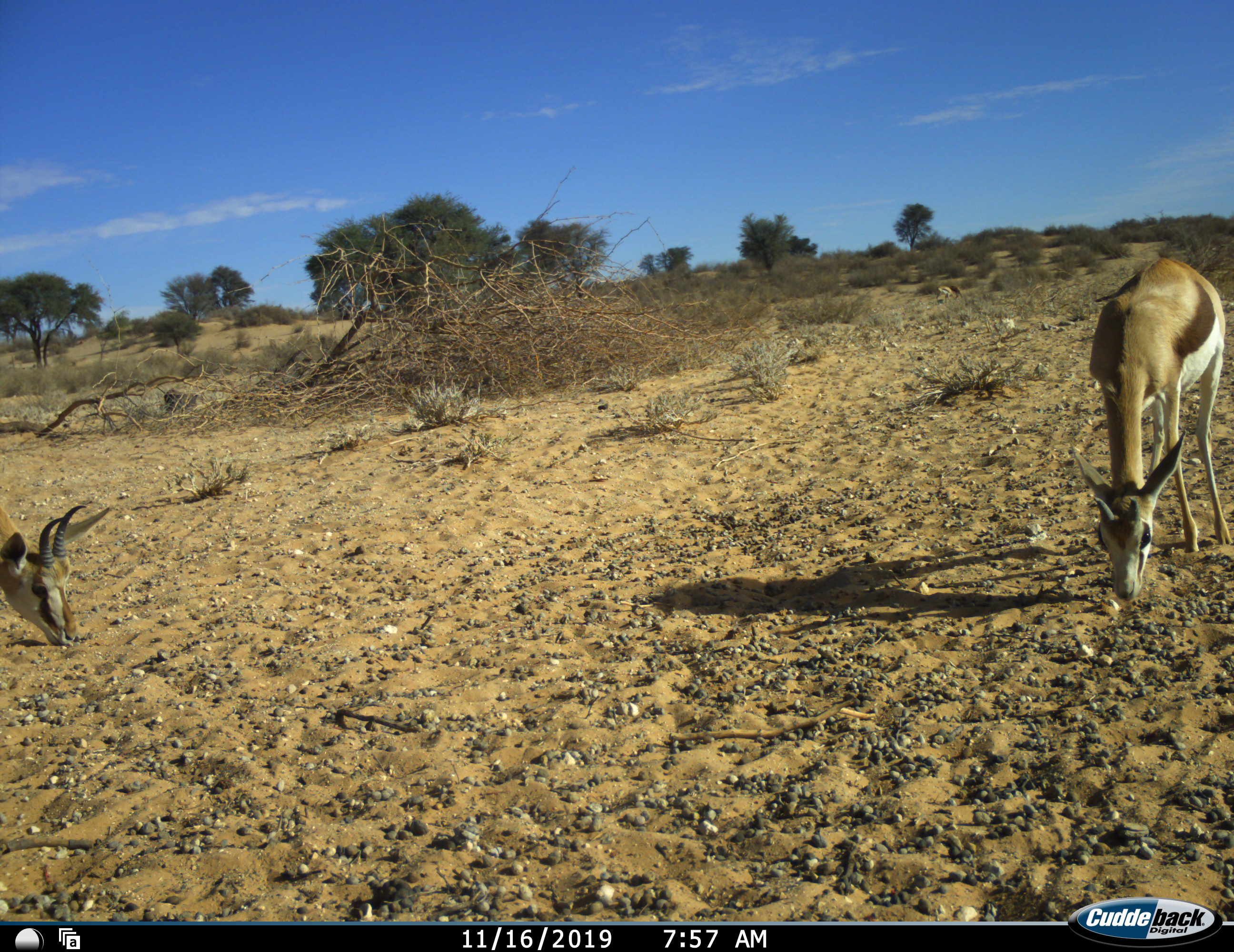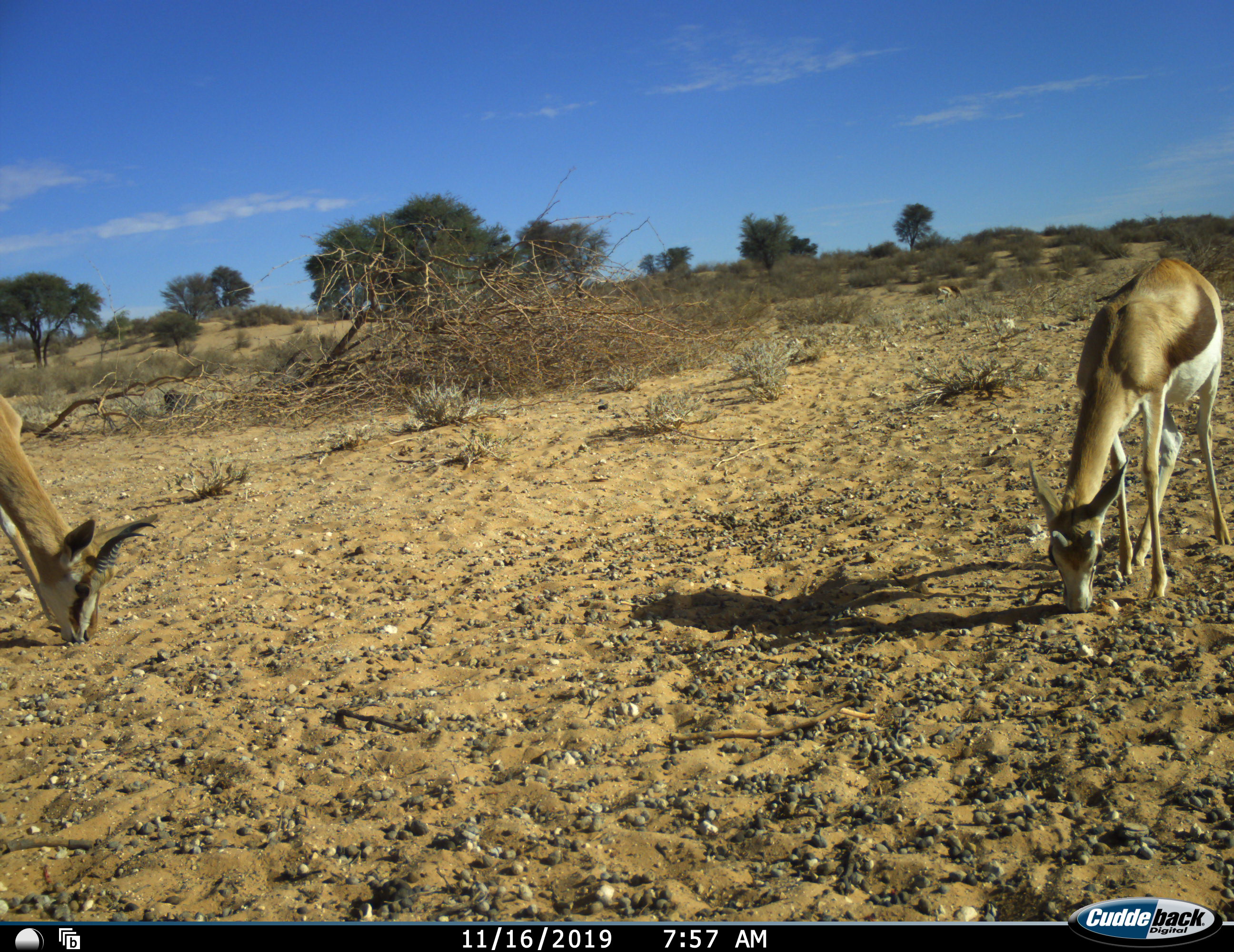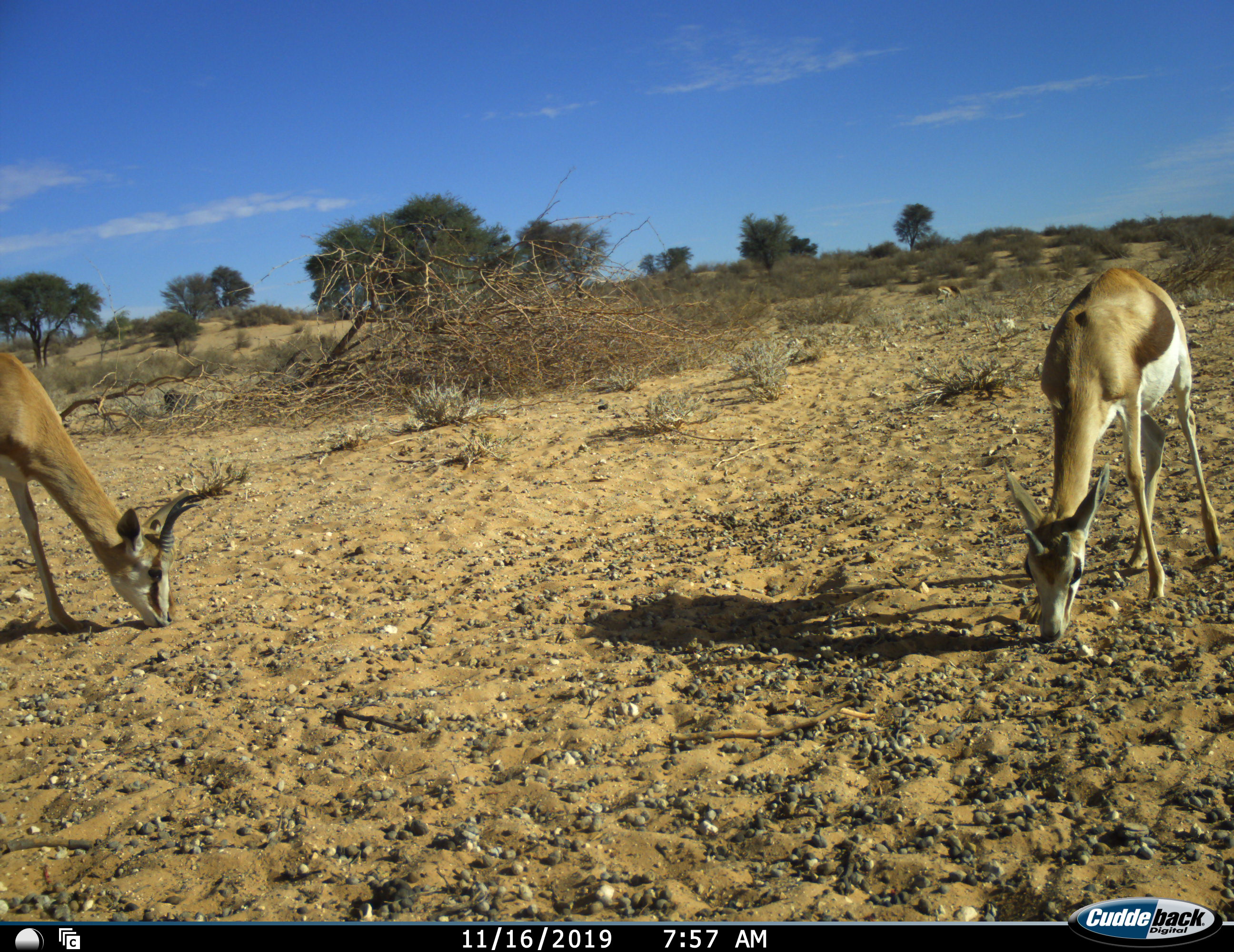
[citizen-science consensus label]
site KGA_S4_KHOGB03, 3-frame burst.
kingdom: Animalia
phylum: Chordata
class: Mammalia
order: Artiodactyla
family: Bovidae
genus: Antidorcas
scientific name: Antidorcas marsupialis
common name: springbok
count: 2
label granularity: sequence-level